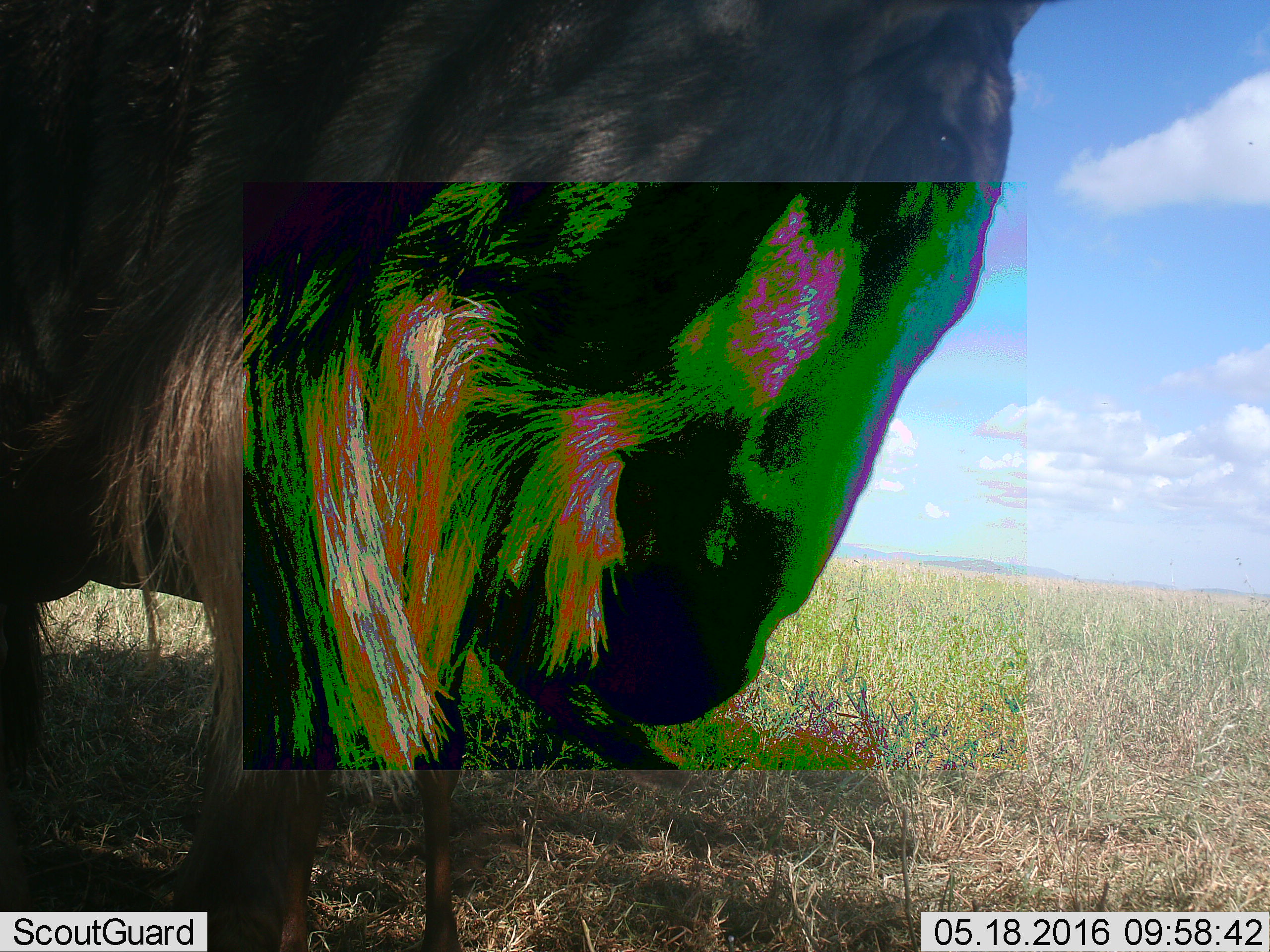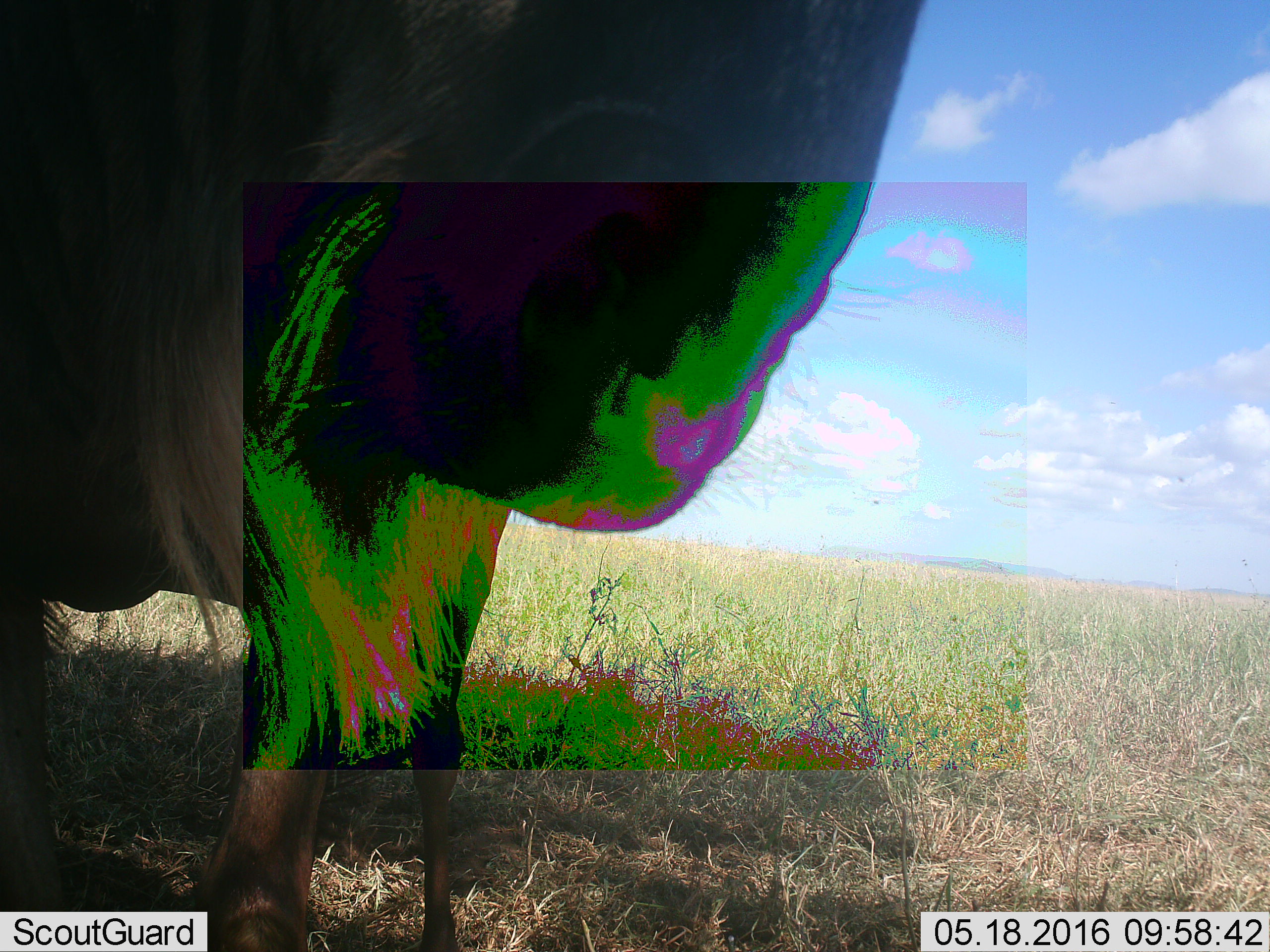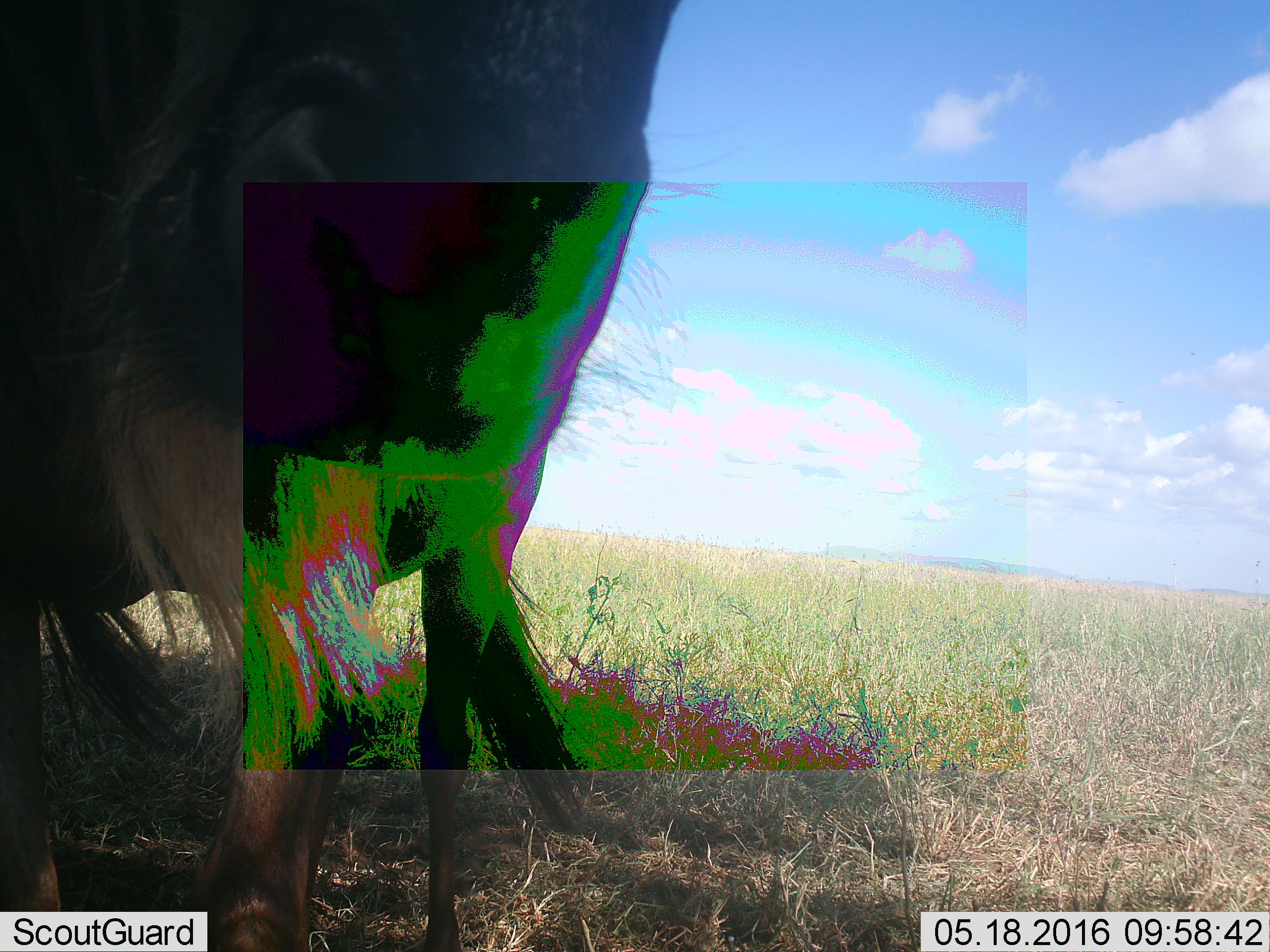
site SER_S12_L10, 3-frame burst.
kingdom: Animalia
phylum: Chordata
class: Mammalia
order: Artiodactyla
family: Bovidae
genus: Connochaetes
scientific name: Connochaetes taurinus taurinus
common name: blue wildebeest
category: wildebeestblue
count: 1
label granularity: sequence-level